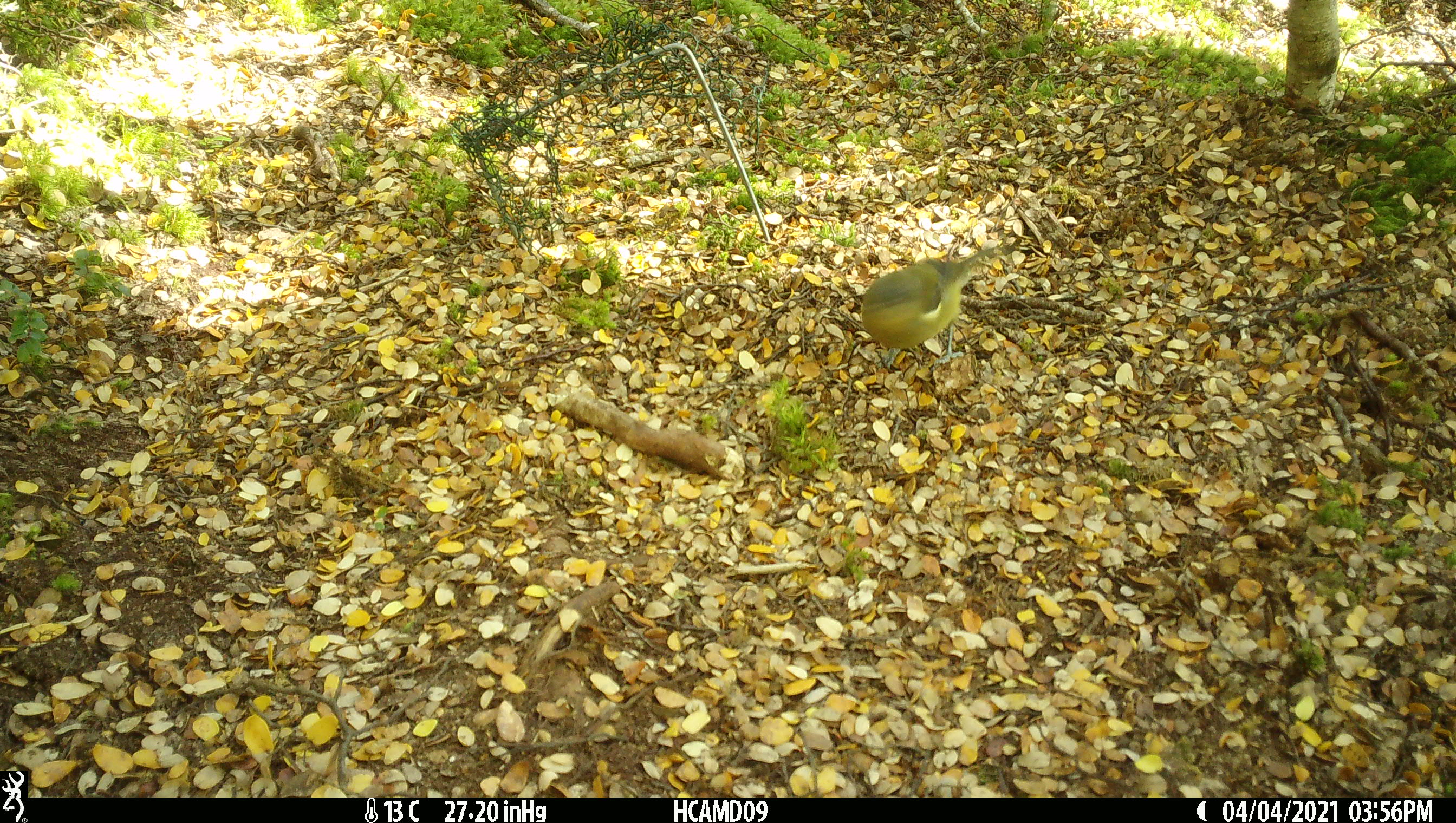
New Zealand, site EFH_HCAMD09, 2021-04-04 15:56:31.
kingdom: Animalia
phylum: Chordata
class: Aves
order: Passeriformes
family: Fringillidae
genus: Fringilla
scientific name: Fringilla coelebs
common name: common chaffinch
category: chaffinch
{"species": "chaffinch (common chaffinch) (Fringilla coelebs)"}